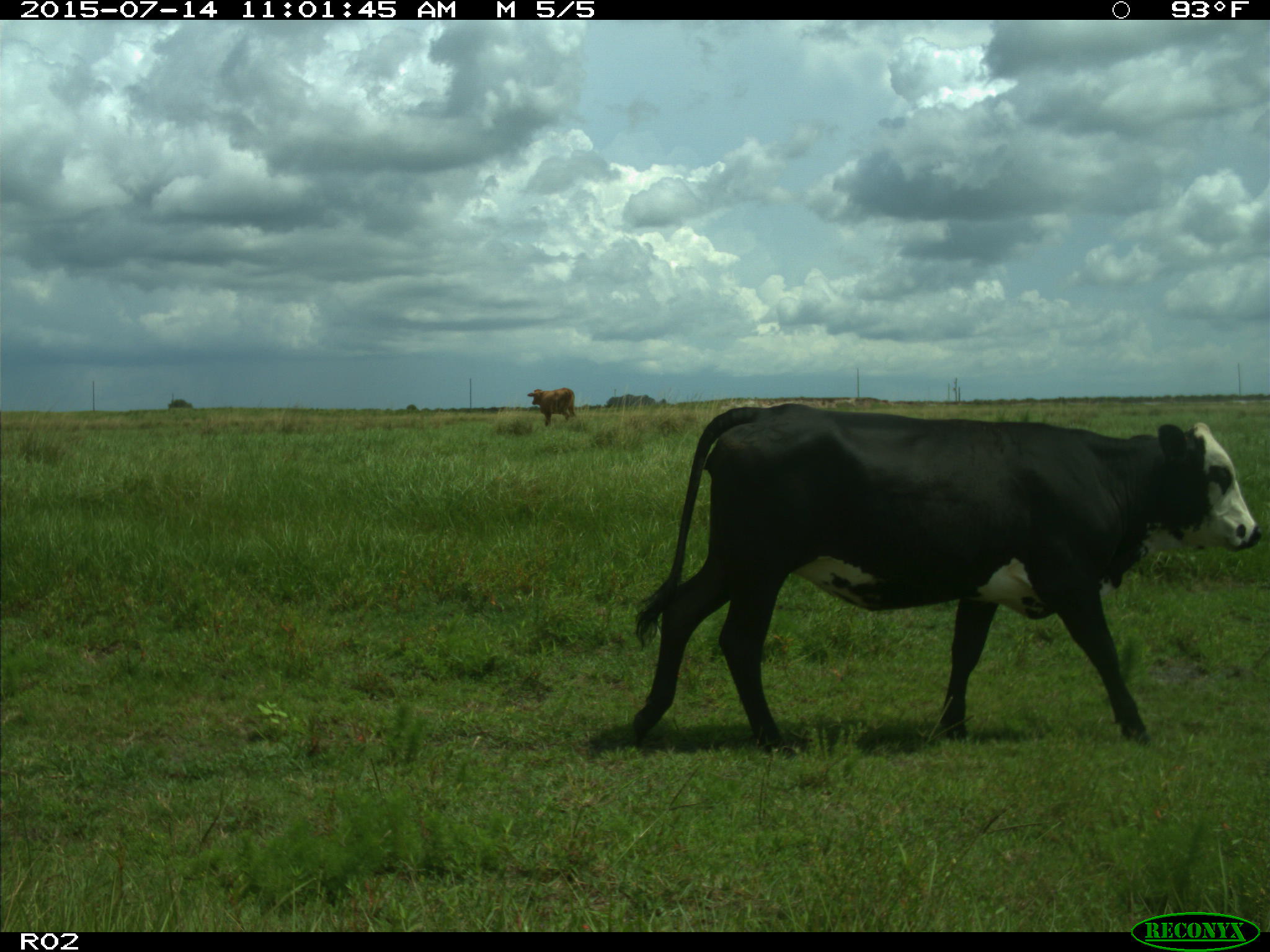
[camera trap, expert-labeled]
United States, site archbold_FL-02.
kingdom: Animalia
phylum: Chordata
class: Mammalia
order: Artiodactyla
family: Bovidae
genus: Bos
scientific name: Bos taurus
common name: domestic cow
Bos taurus (domestic cow).